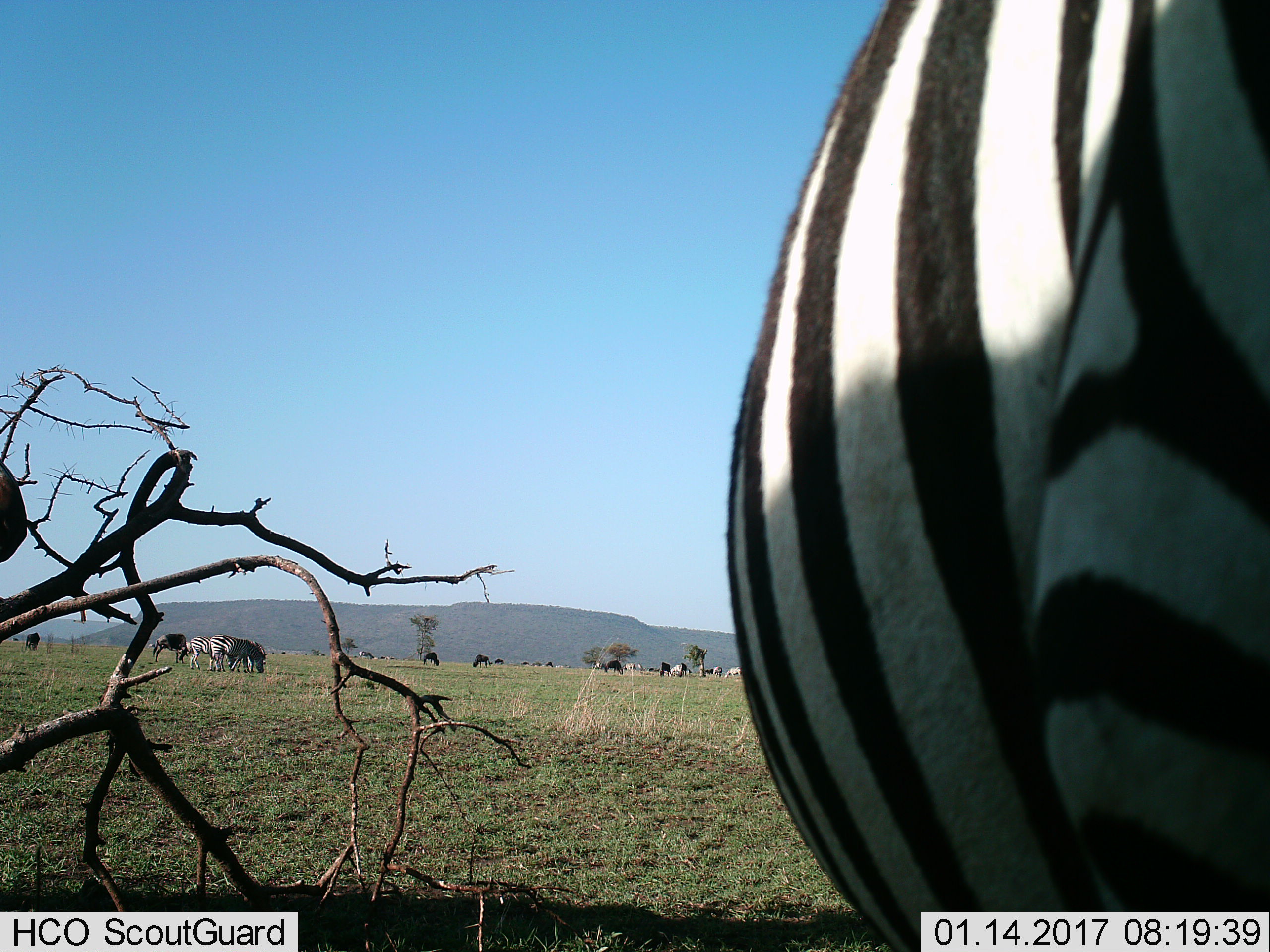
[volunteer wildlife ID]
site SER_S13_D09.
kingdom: Animalia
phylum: Chordata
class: Mammalia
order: Perissodactyla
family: Equidae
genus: Equus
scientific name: Equus quagga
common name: plains zebra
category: zebraplains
Zebraplains (plains zebra) (Equus quagga), count 11-50. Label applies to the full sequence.